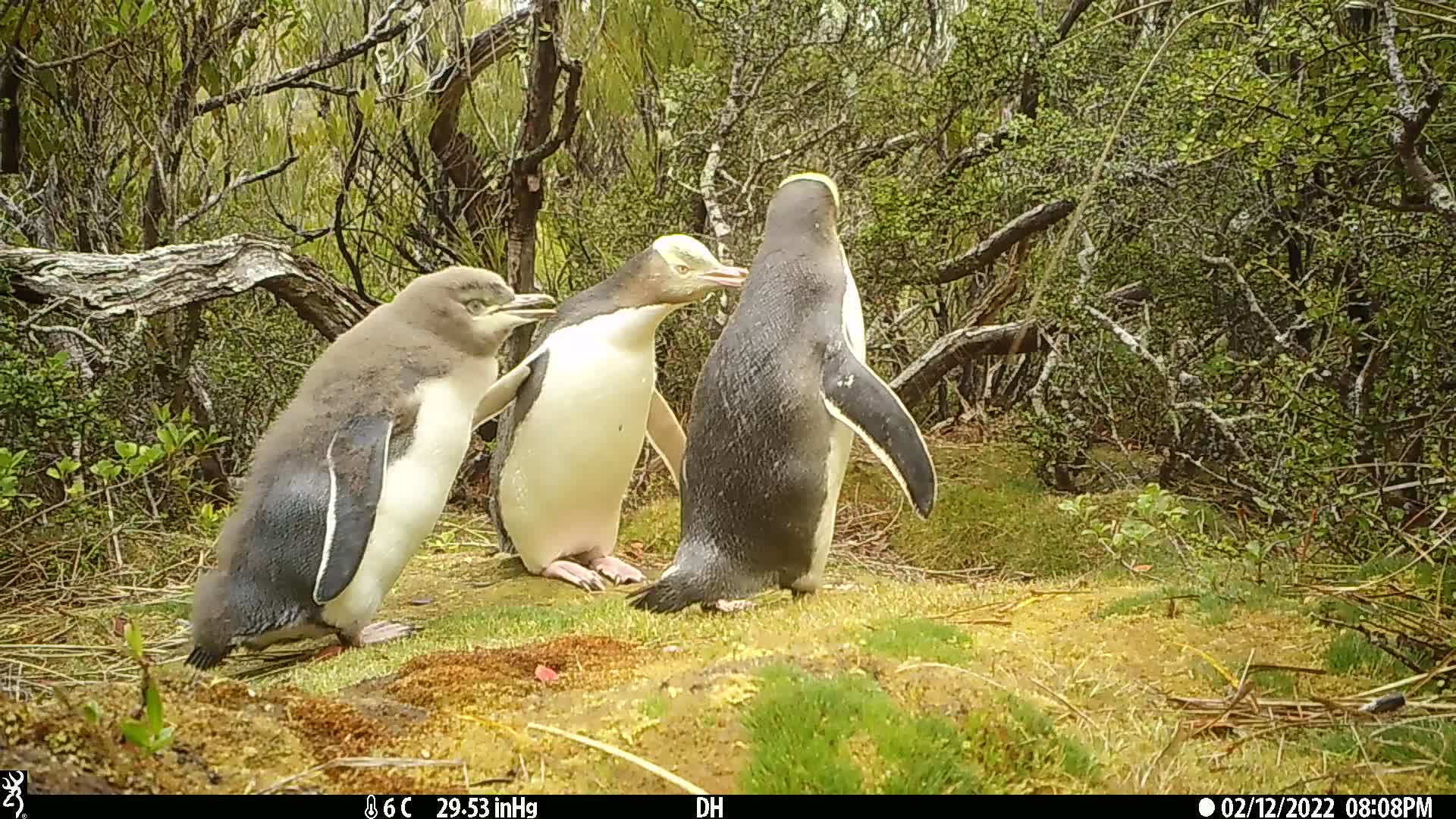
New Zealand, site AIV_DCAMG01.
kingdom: Animalia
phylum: Chordata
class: Aves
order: Sphenisciformes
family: Spheniscidae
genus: Megadyptes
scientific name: Megadyptes antipodes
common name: yellow-eyed penguin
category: yellow eyed penguin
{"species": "yellow eyed penguin (yellow-eyed penguin) (Megadyptes antipodes)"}